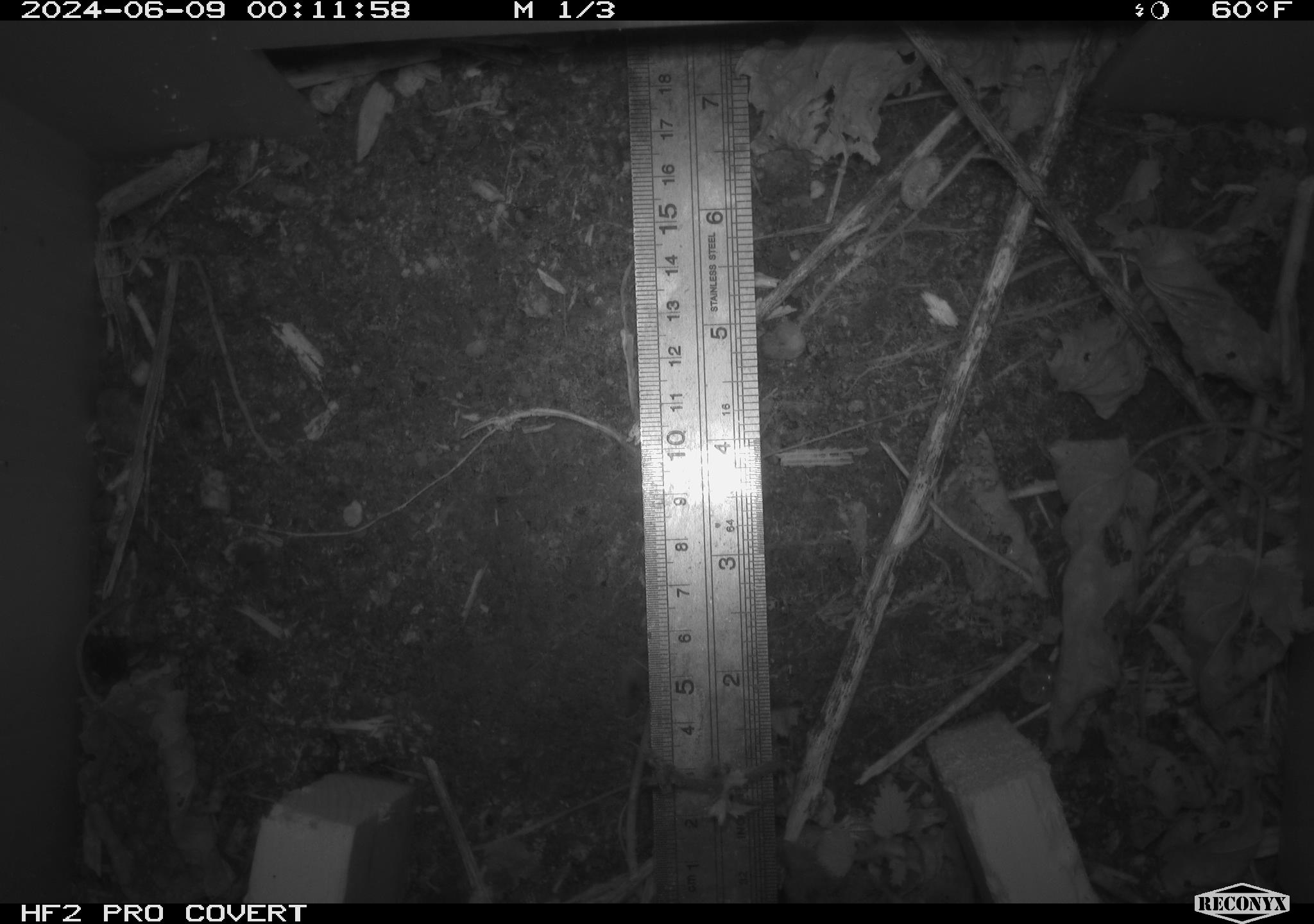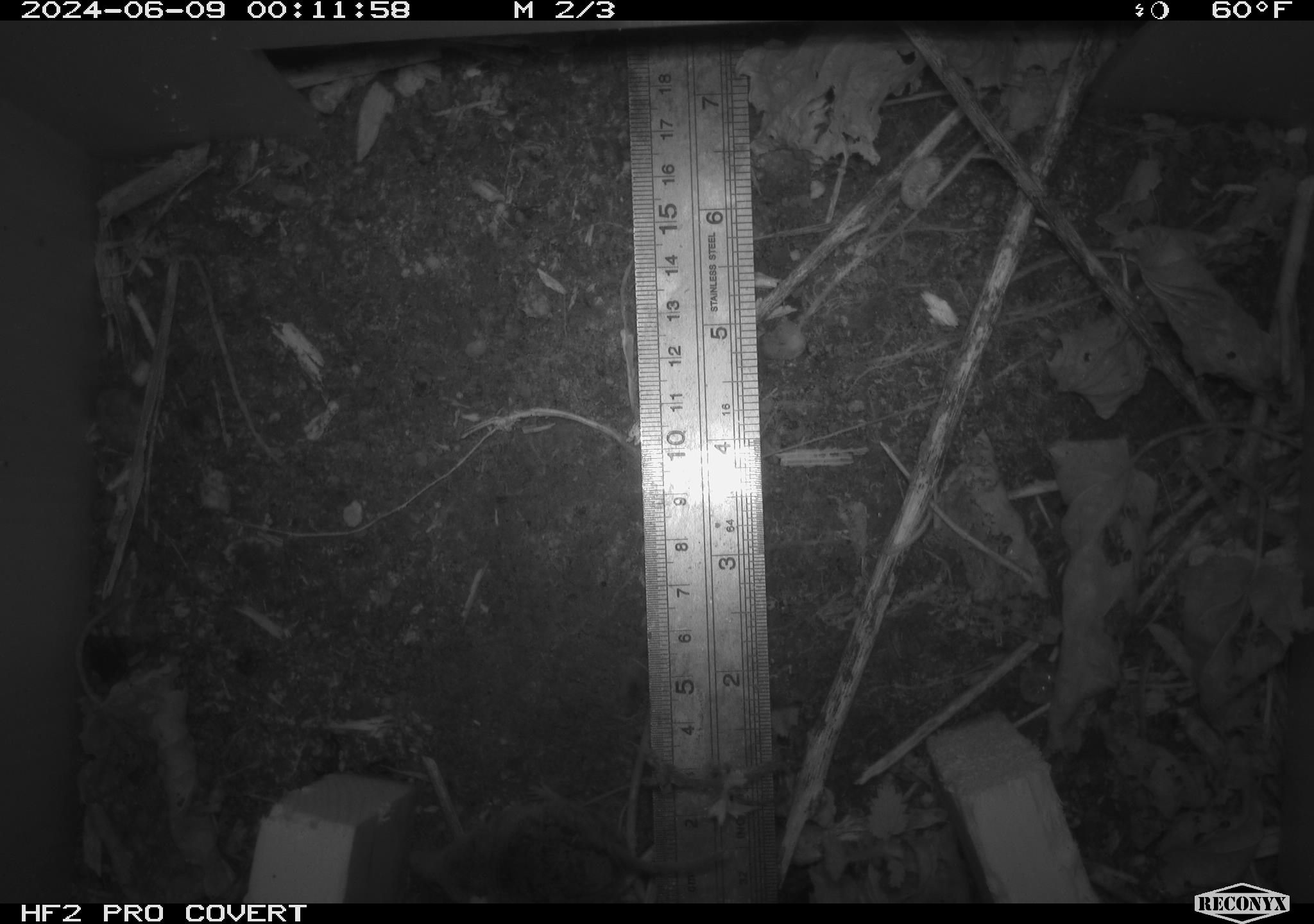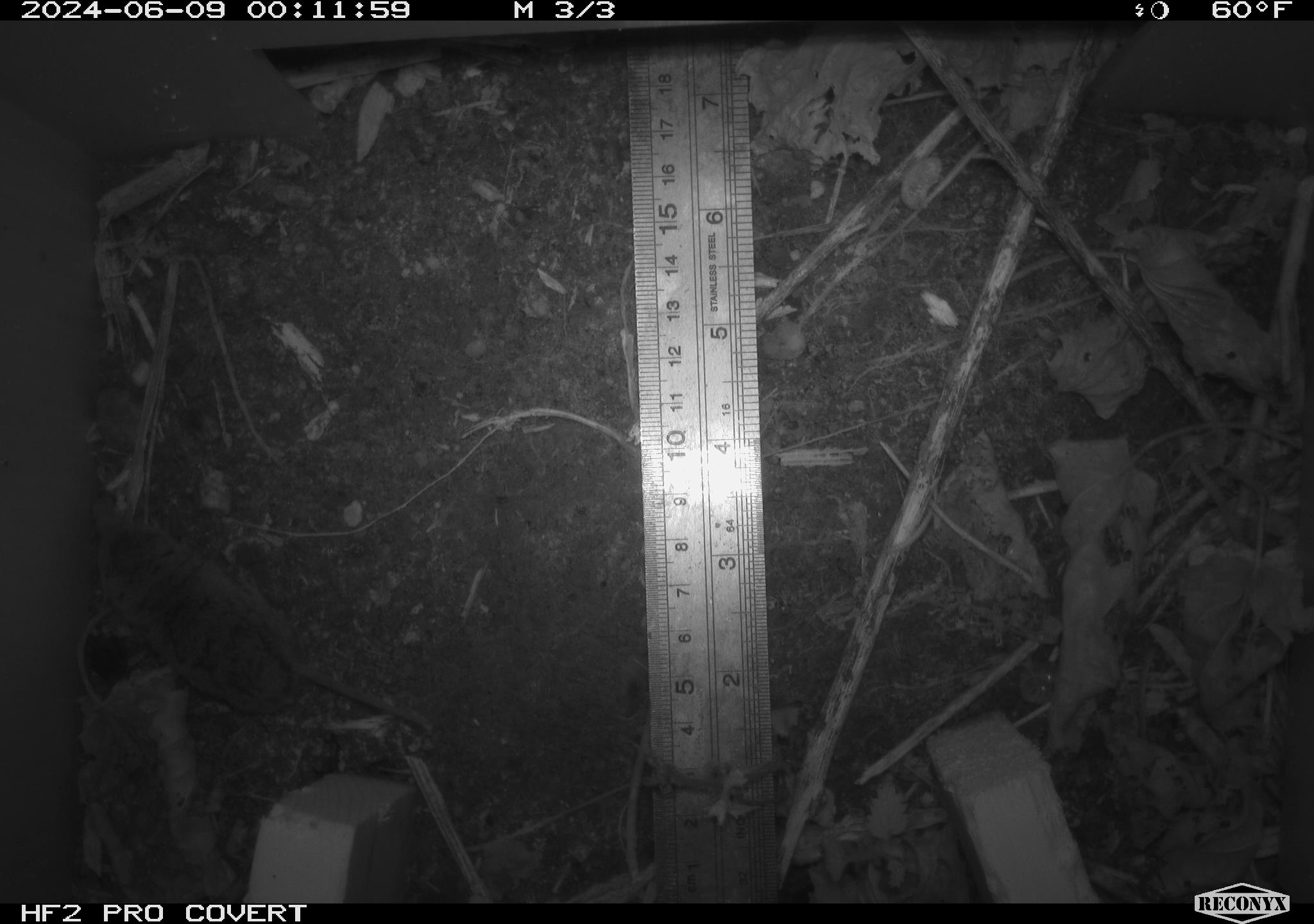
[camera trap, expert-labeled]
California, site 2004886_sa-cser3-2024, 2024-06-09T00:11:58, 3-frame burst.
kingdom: Animalia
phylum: Chordata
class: Mammalia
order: Rodentia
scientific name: Rodentia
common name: rodent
Rodent (Rodentia).